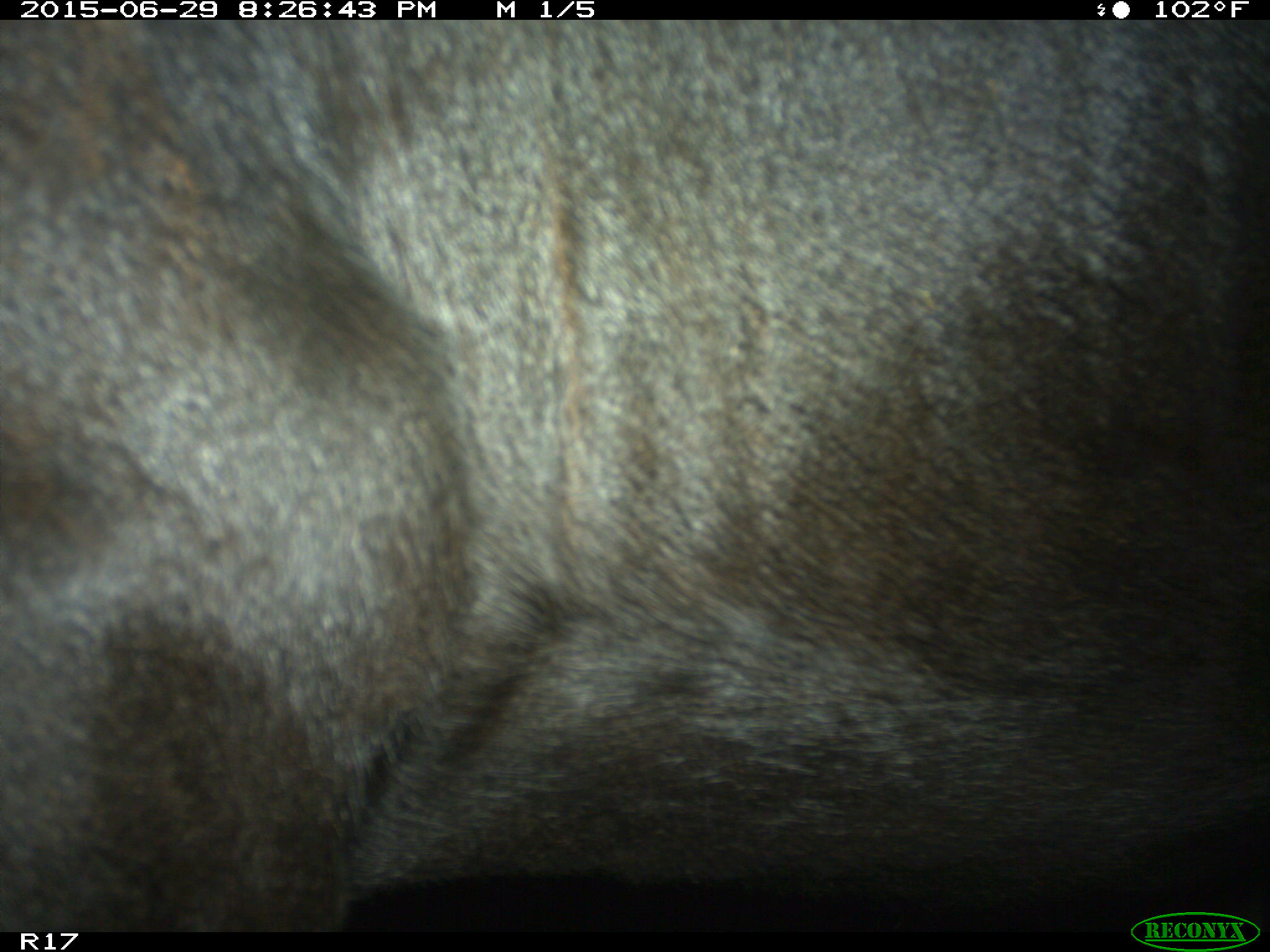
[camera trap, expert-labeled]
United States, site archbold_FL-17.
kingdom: Animalia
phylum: Chordata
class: Mammalia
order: Artiodactyla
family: Bovidae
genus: Bos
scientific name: Bos taurus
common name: domestic cow